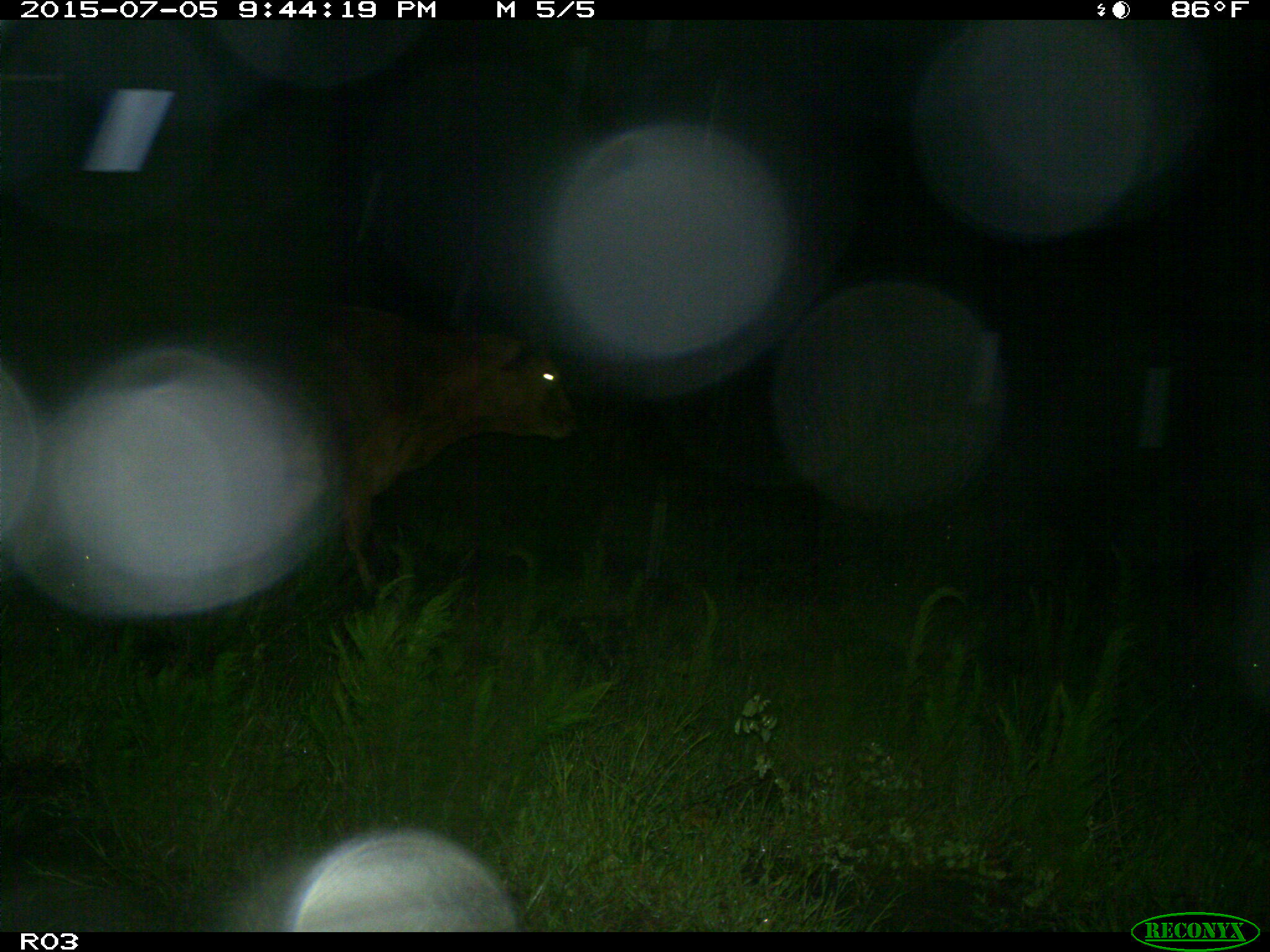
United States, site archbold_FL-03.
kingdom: Animalia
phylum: Chordata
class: Mammalia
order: Artiodactyla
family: Bovidae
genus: Bos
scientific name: Bos taurus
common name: domestic cow